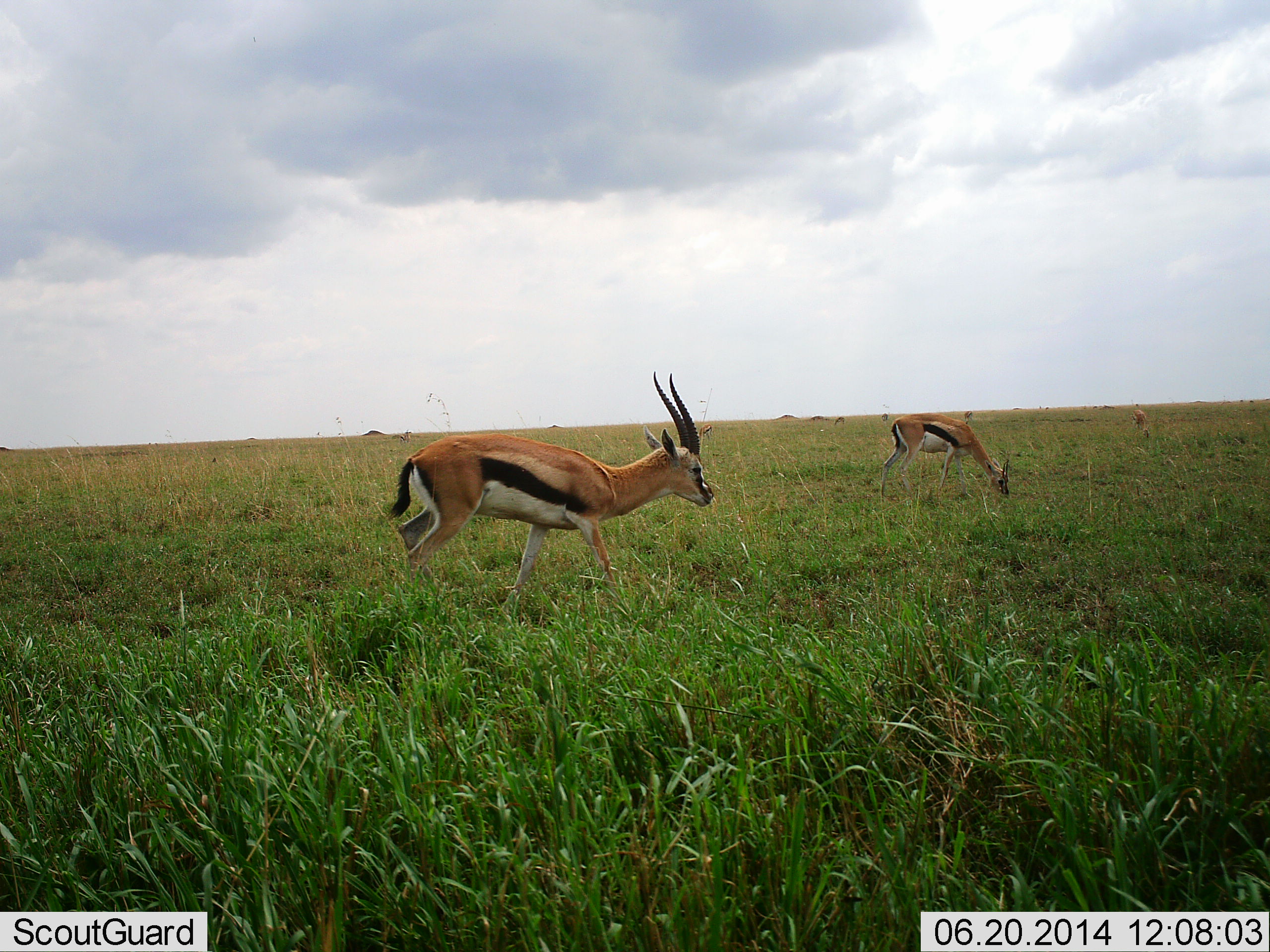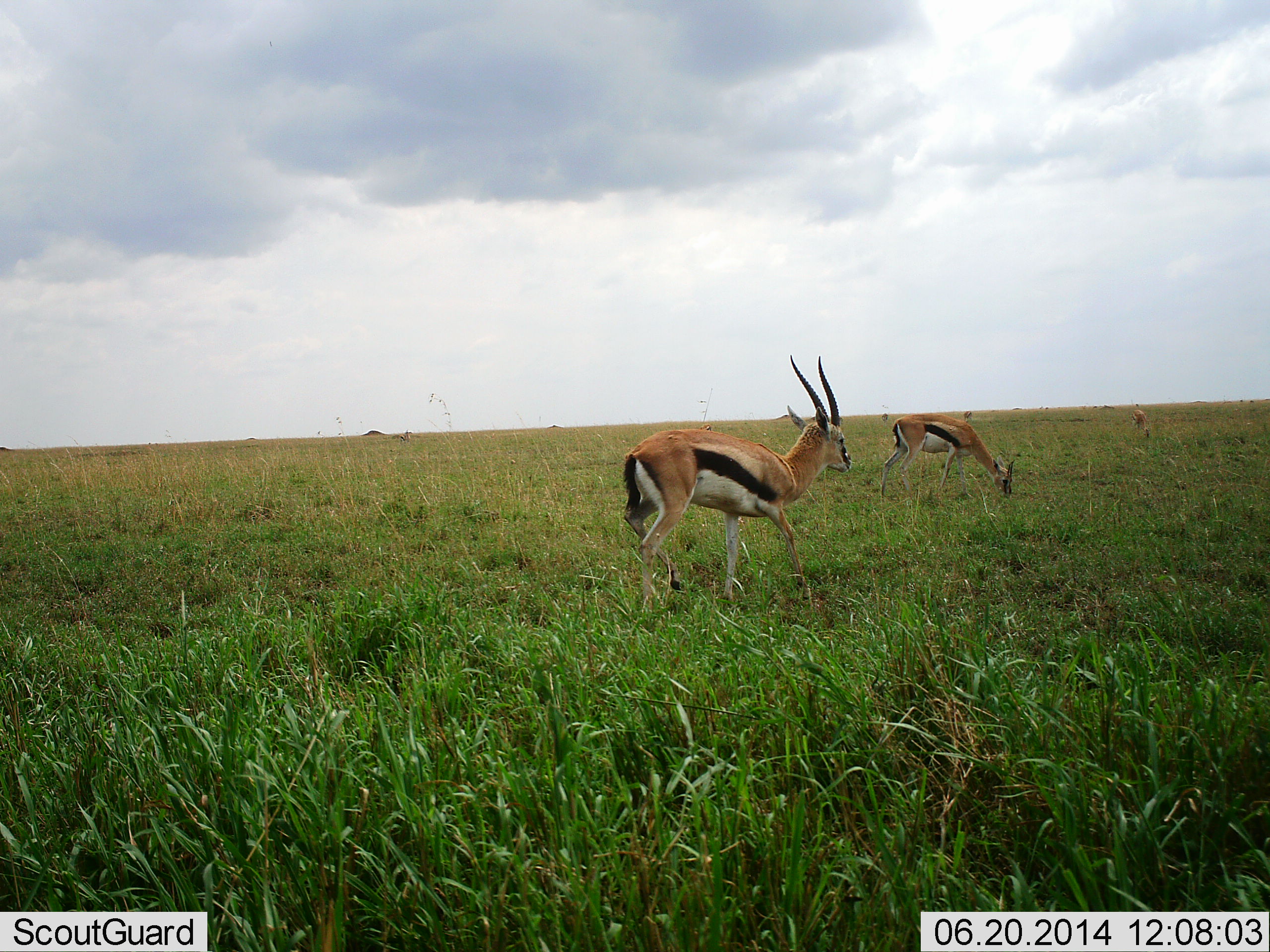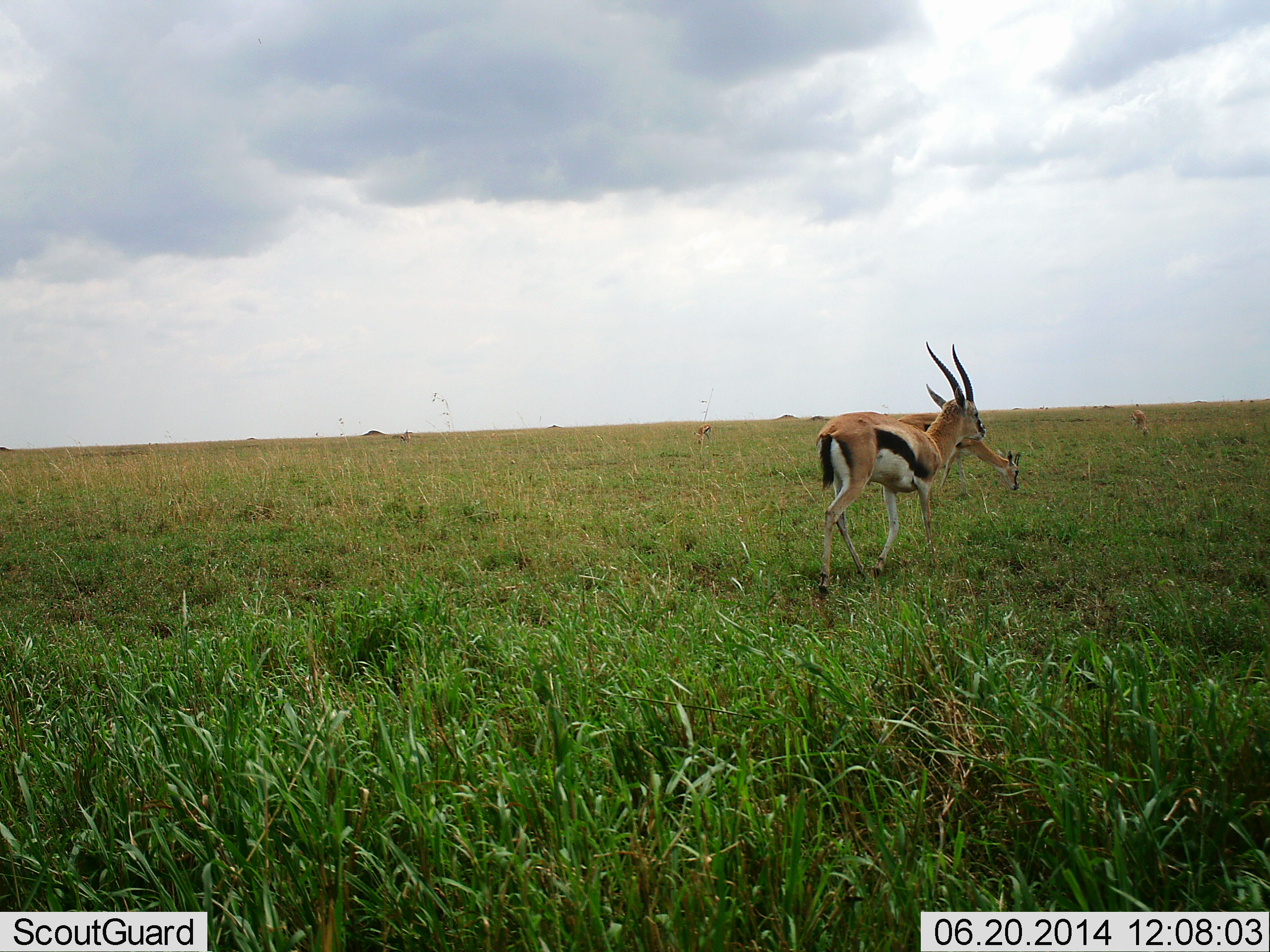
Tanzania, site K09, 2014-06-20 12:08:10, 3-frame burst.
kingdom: Animalia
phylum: Chordata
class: Mammalia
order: Artiodactyla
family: Bovidae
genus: Eudorcas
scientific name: Eudorcas thomsonii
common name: thomson's gazelle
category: gazellethomsons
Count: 2.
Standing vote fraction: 30%.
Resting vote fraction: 0%.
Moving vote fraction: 90%.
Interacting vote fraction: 0%.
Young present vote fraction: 0%.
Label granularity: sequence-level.